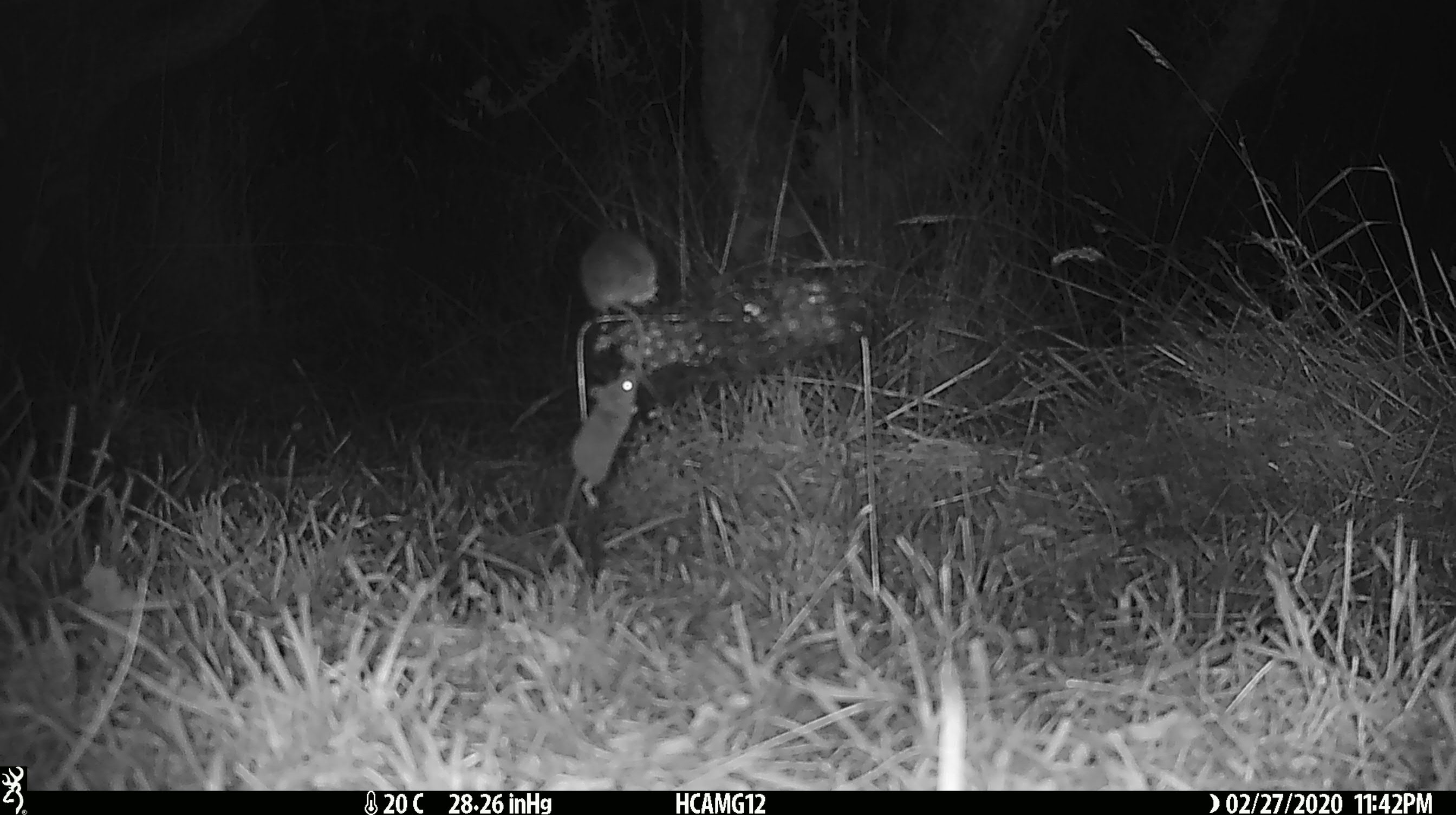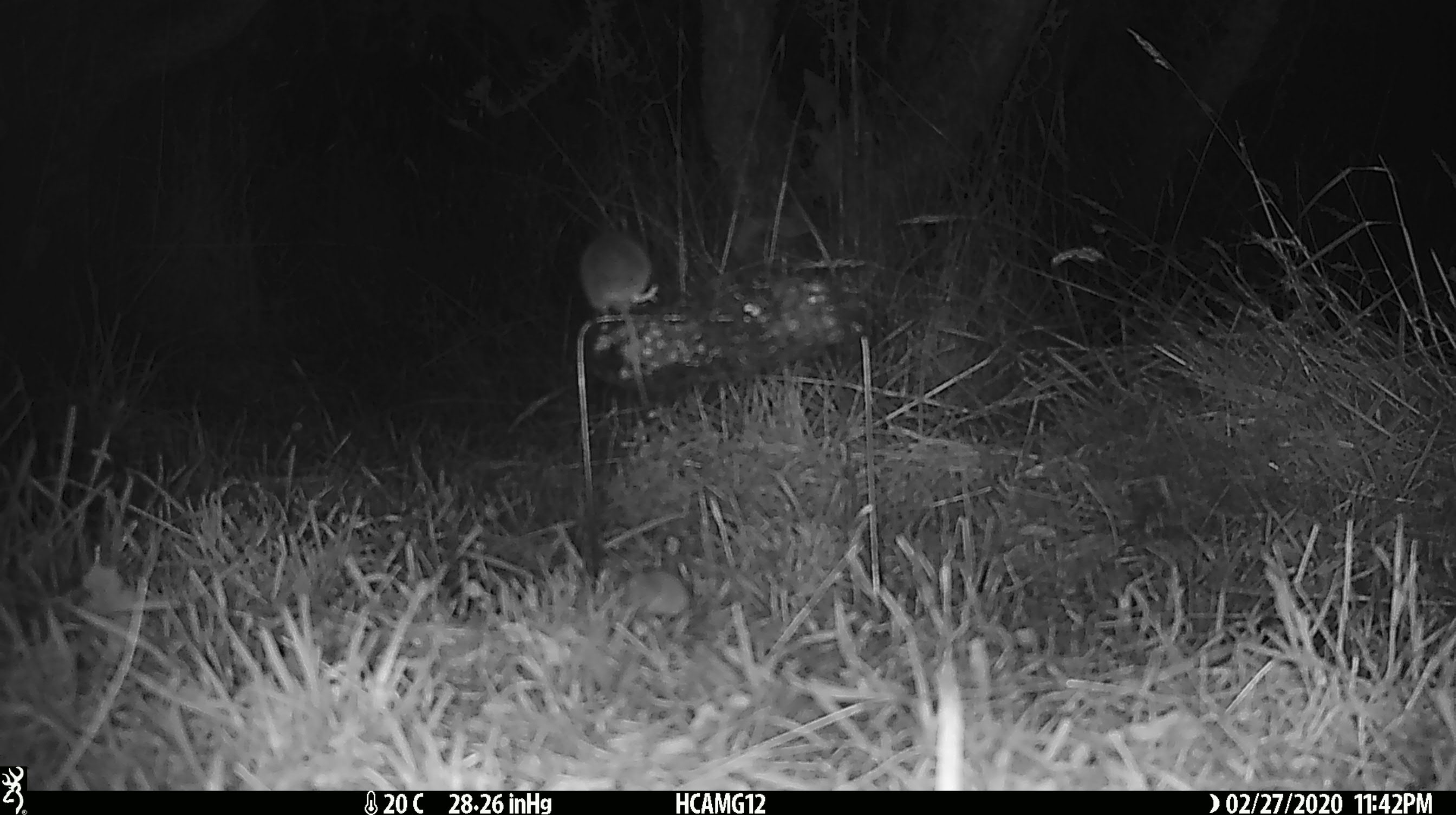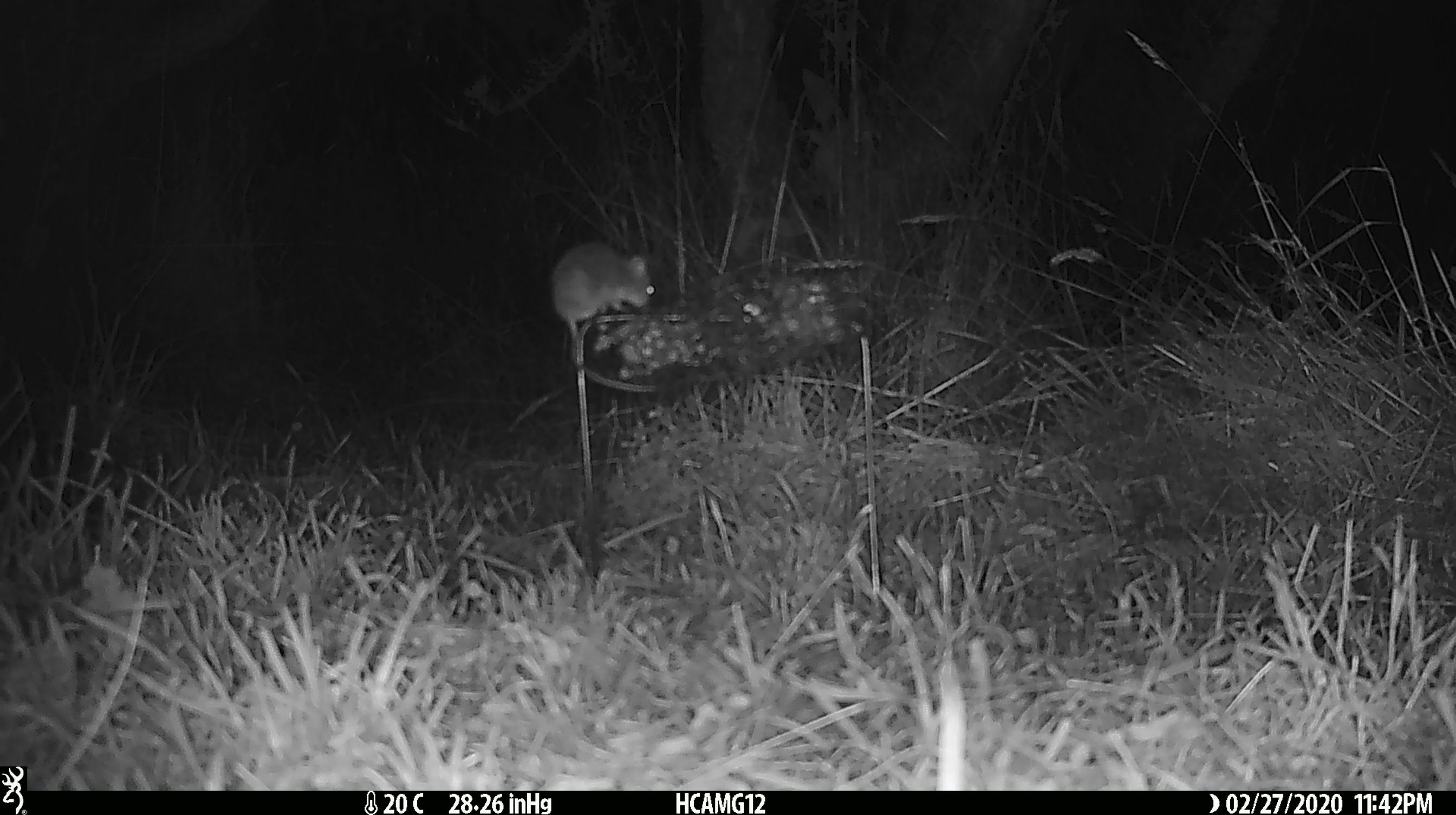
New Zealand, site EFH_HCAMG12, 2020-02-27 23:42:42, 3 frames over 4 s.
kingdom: Animalia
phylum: Chordata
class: Mammalia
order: Rodentia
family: Muridae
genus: Mus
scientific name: Mus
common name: mouse